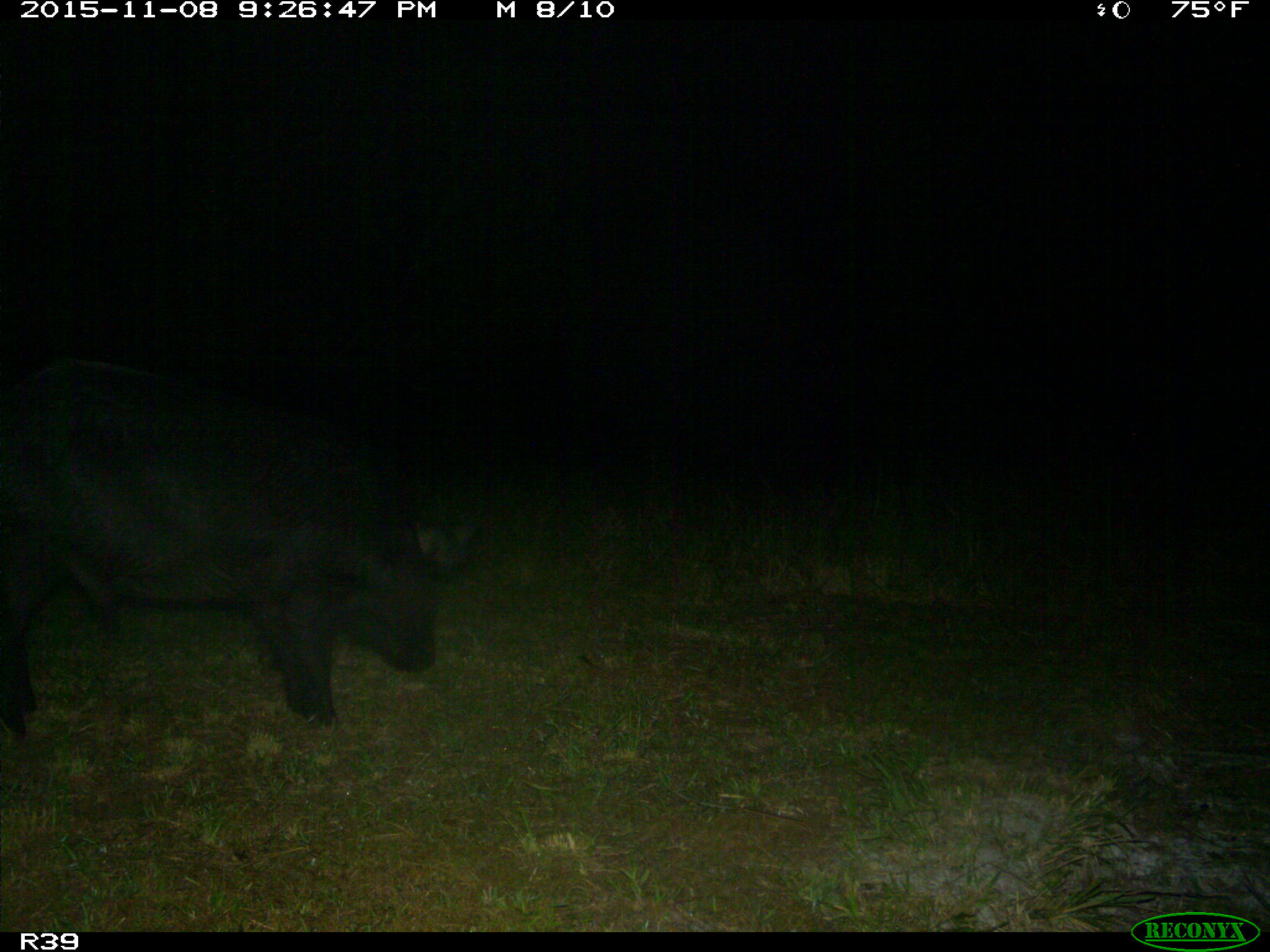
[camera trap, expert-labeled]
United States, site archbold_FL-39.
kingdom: Animalia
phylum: Chordata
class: Mammalia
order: Artiodactyla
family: Suidae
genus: Sus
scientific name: Sus scrofa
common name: wild boar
Sus scrofa (wild boar).